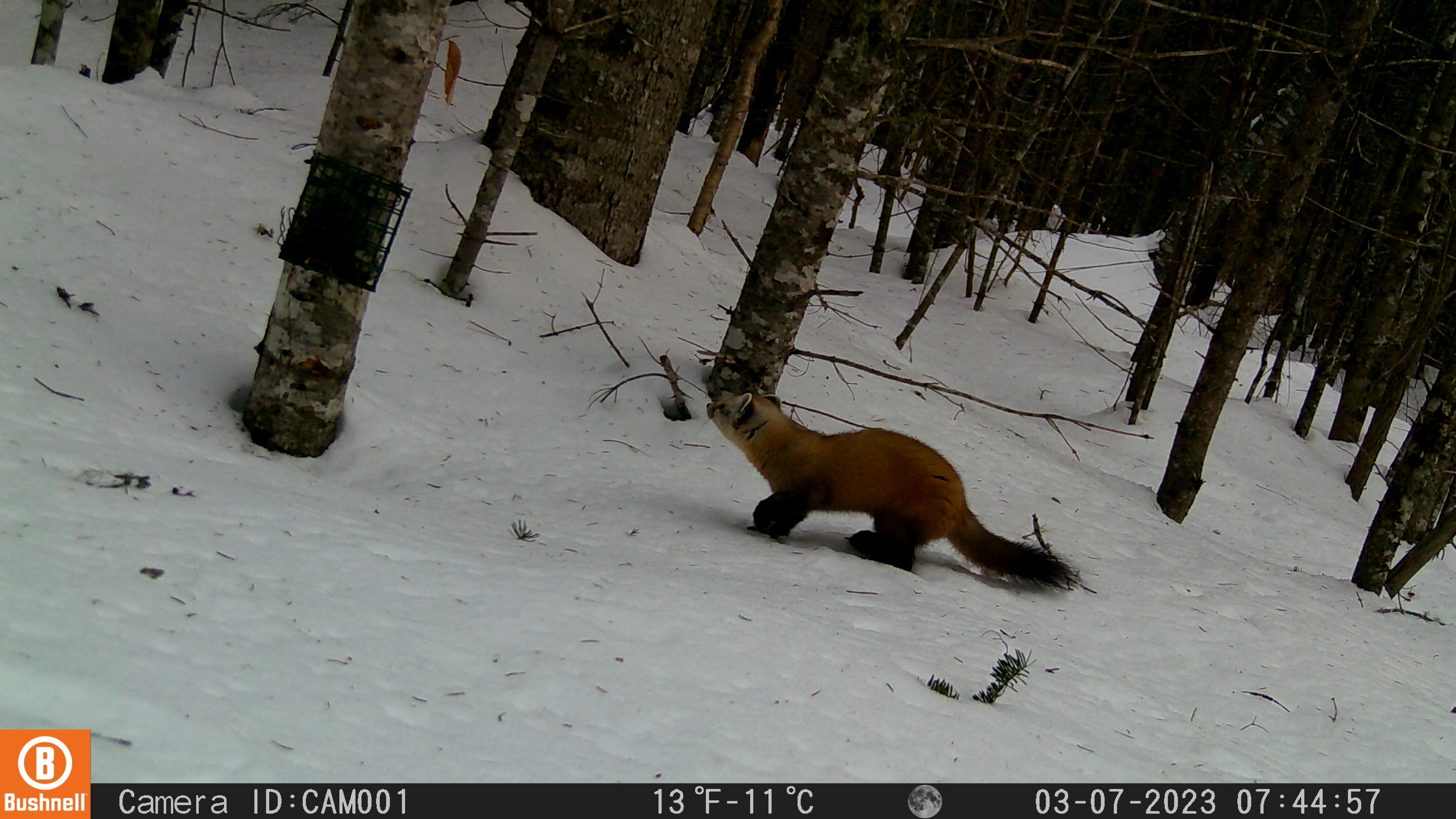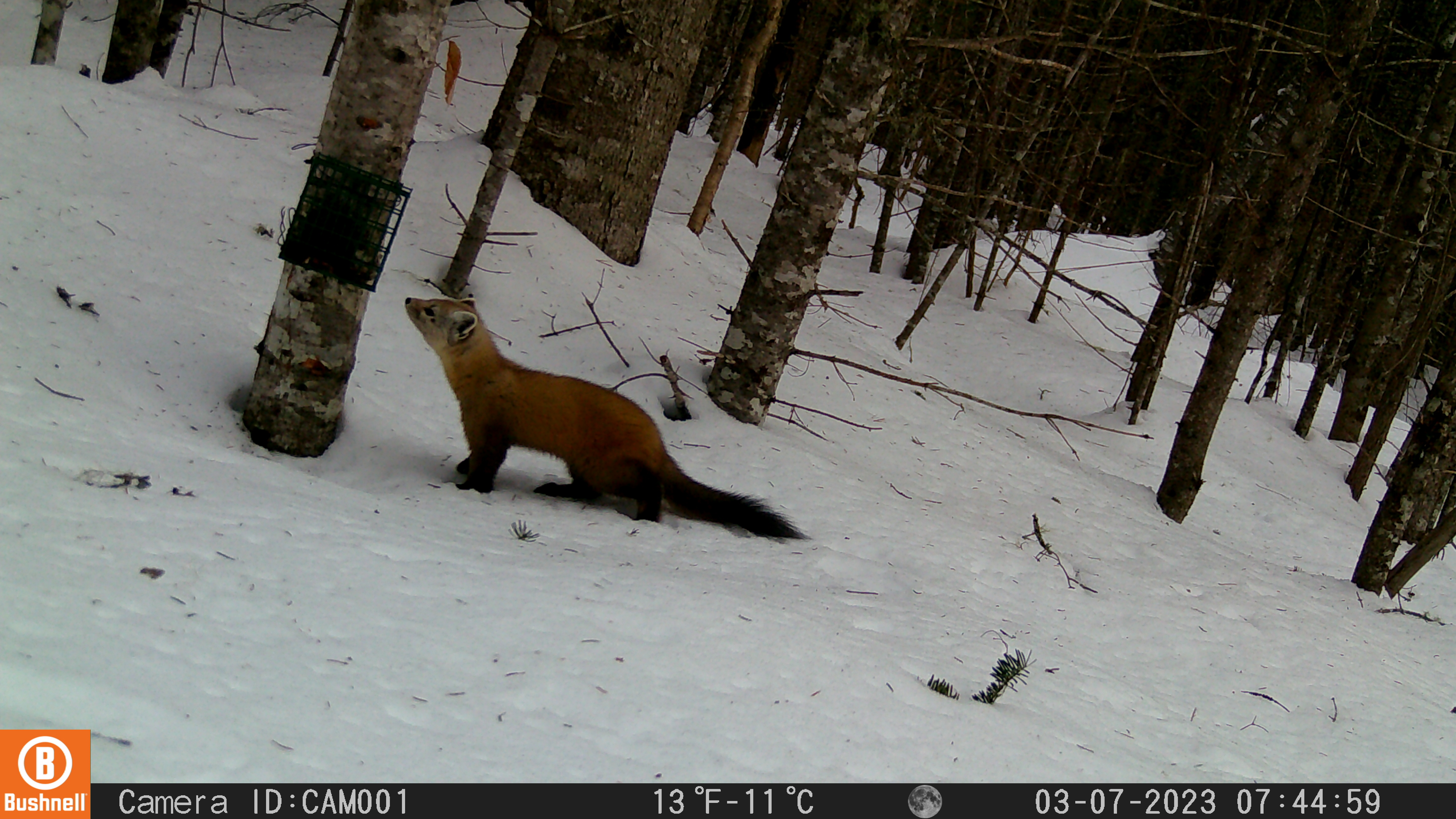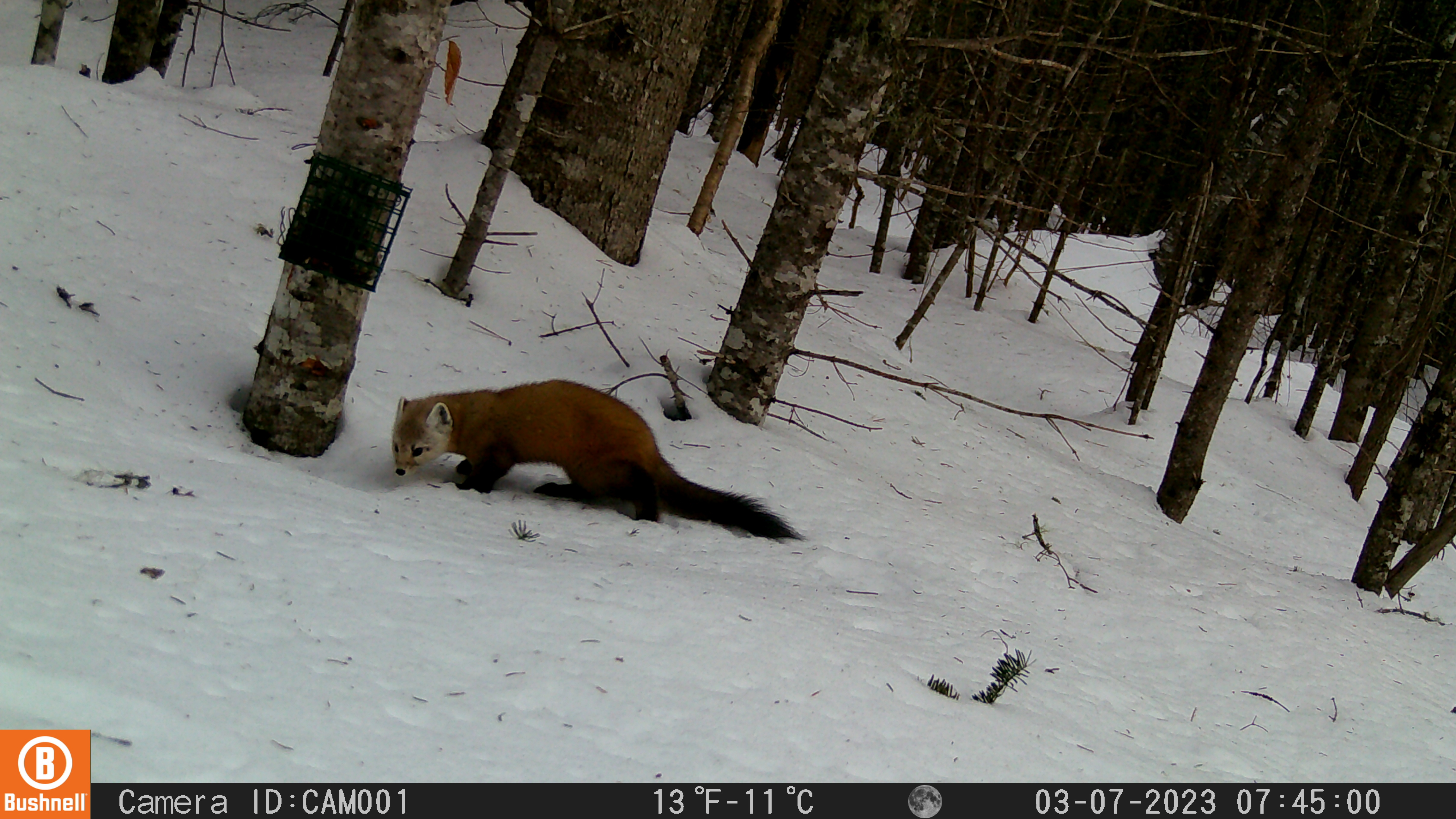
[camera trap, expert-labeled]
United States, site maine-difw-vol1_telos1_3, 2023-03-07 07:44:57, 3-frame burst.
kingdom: Animalia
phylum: Chordata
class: Mammalia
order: Carnivora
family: Mustelidae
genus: Martes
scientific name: Martes americana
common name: american marten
American marten (Martes americana).